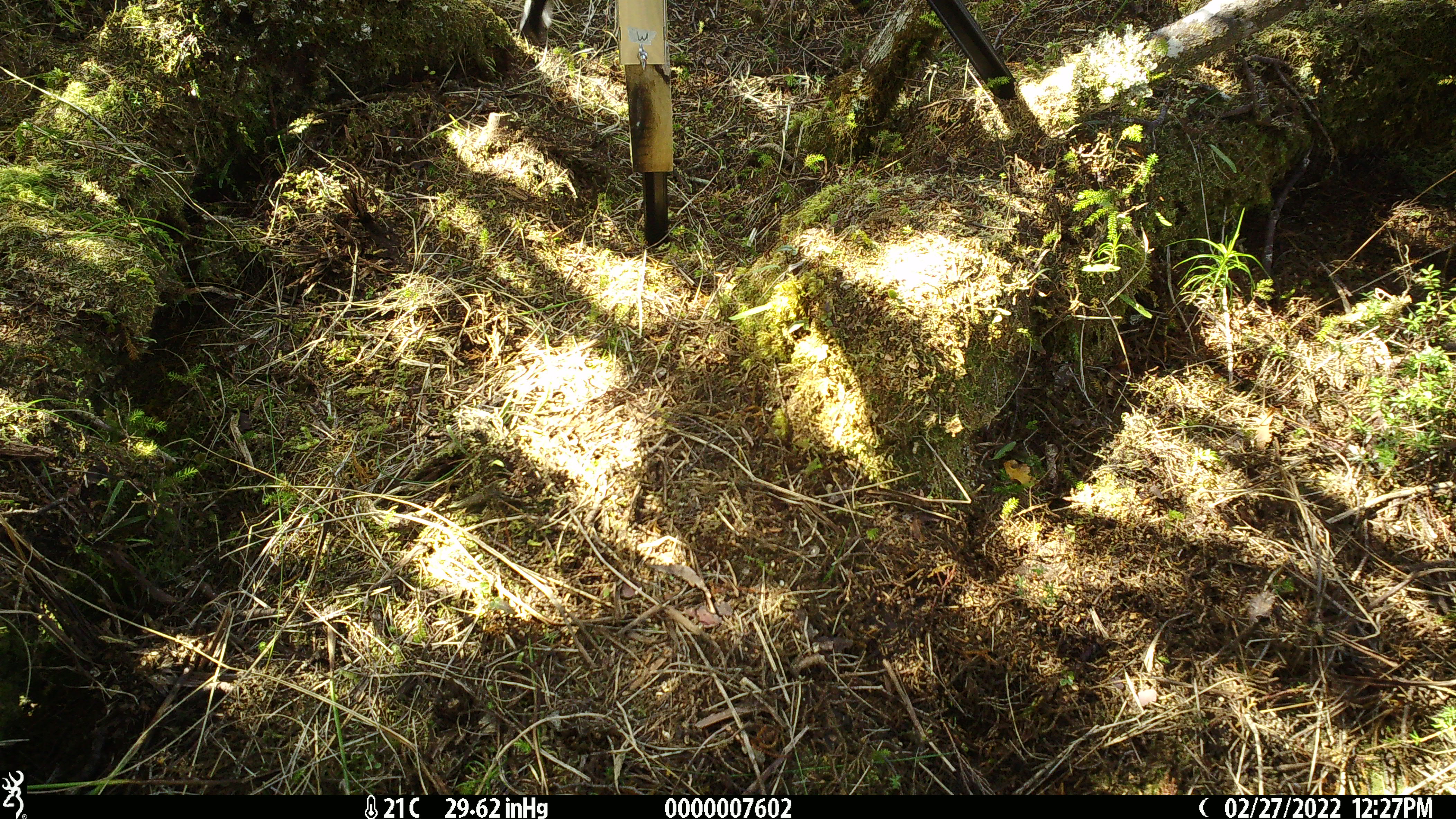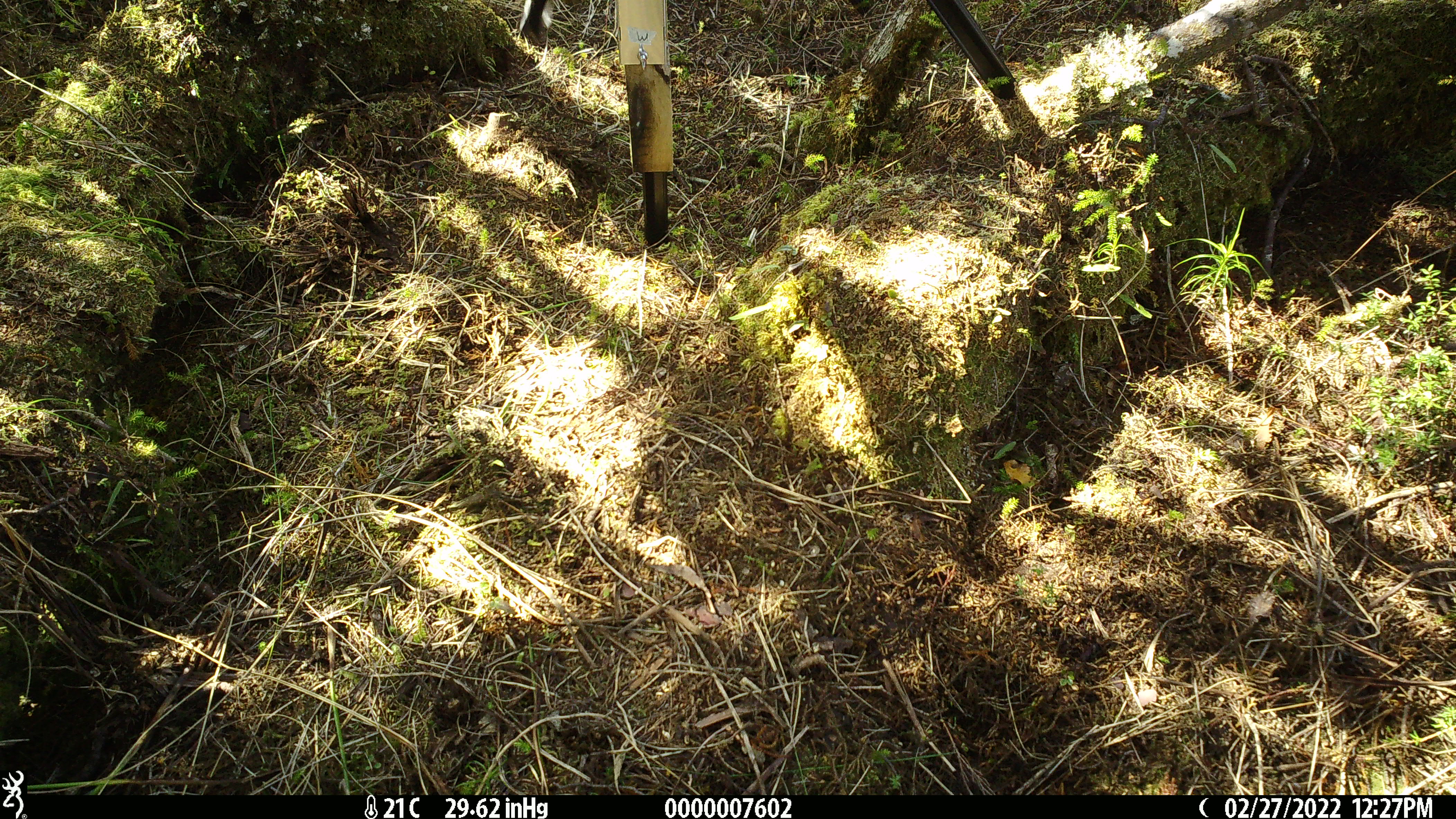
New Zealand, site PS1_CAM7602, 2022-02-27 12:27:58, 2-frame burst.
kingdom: Animalia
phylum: Chordata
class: Aves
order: Passeriformes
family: Petroicidae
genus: Petroica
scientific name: Petroica macrocephala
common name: tomtit